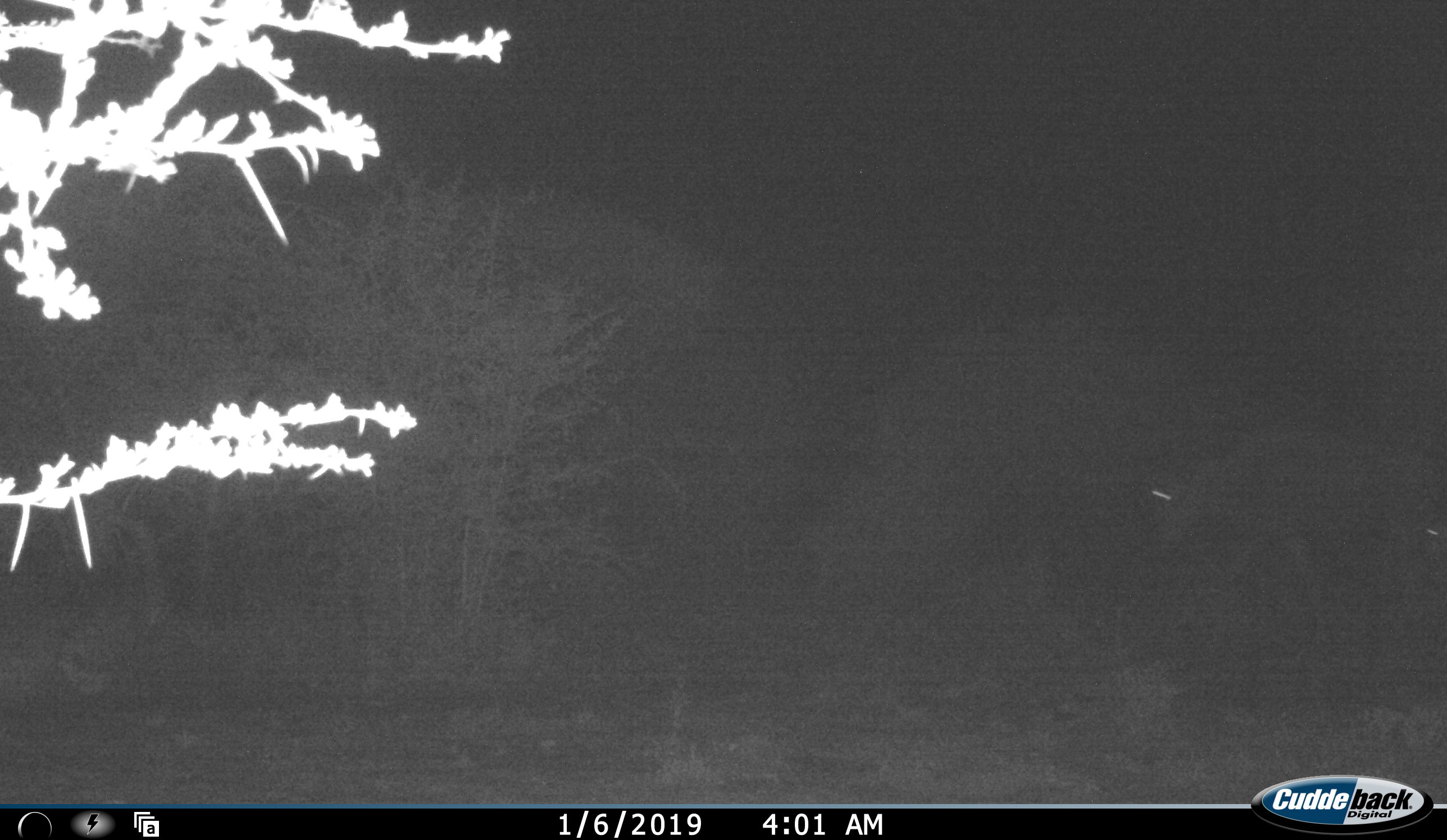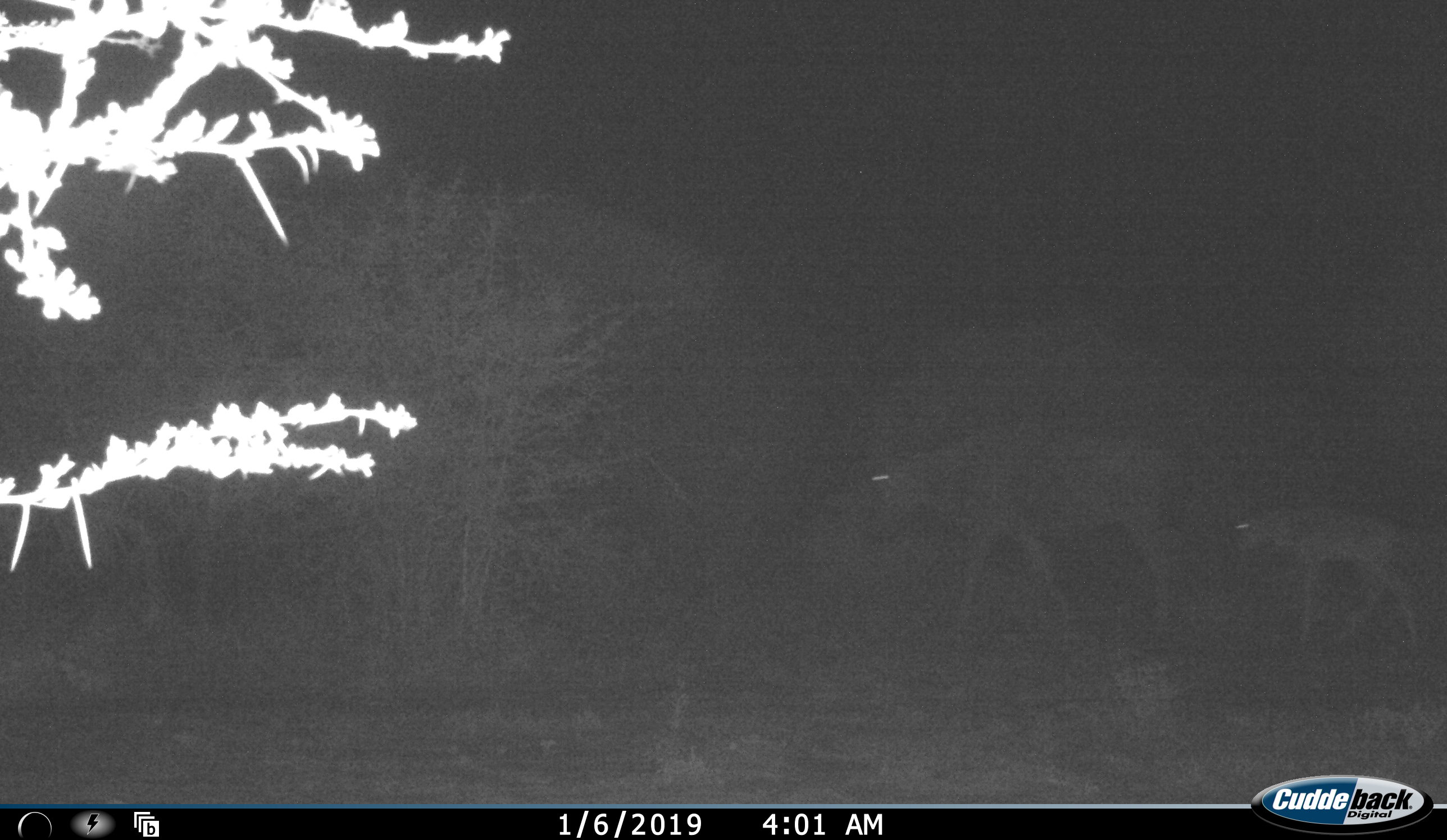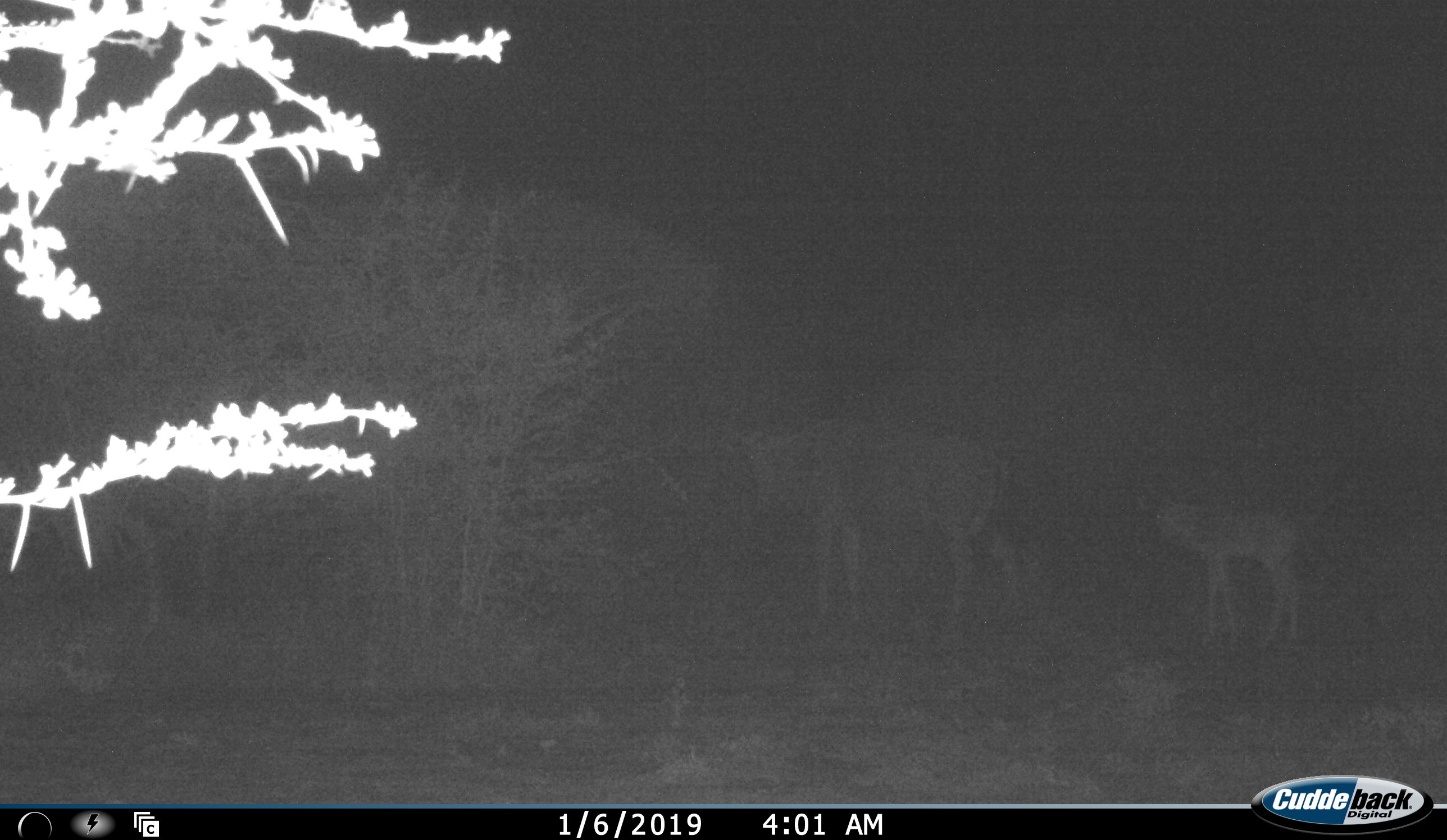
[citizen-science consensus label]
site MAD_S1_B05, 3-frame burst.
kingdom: Animalia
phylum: Chordata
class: Mammalia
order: Artiodactyla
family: Bovidae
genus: Connochaetes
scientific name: Connochaetes taurinus taurinus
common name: blue wildebeest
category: wildebeestblue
Wildebeestblue (blue wildebeest) (Connochaetes taurinus taurinus), count 2. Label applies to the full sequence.